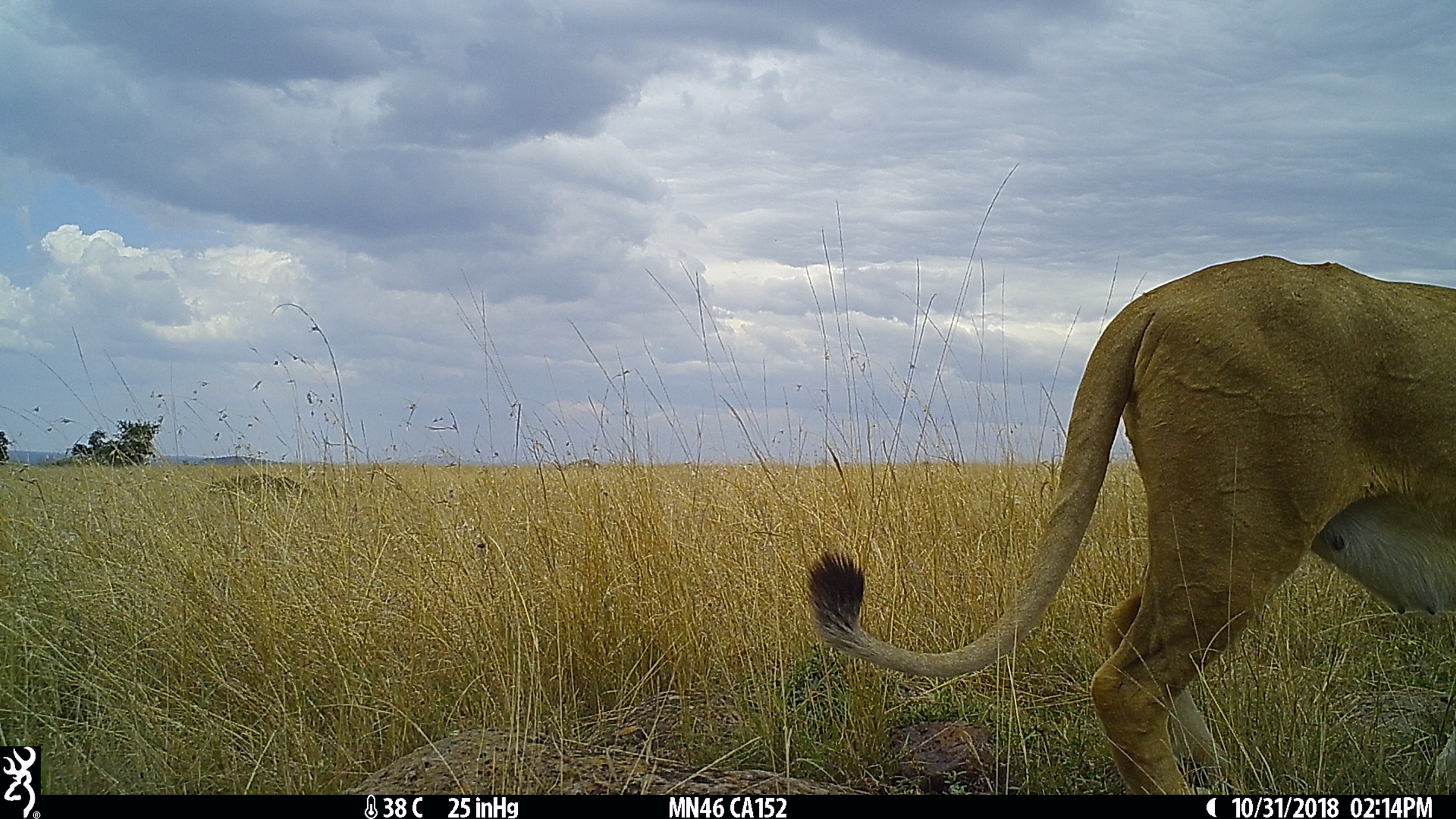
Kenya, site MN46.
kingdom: Animalia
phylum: Chordata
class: Mammalia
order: Carnivora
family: Felidae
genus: Panthera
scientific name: Panthera leo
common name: lion